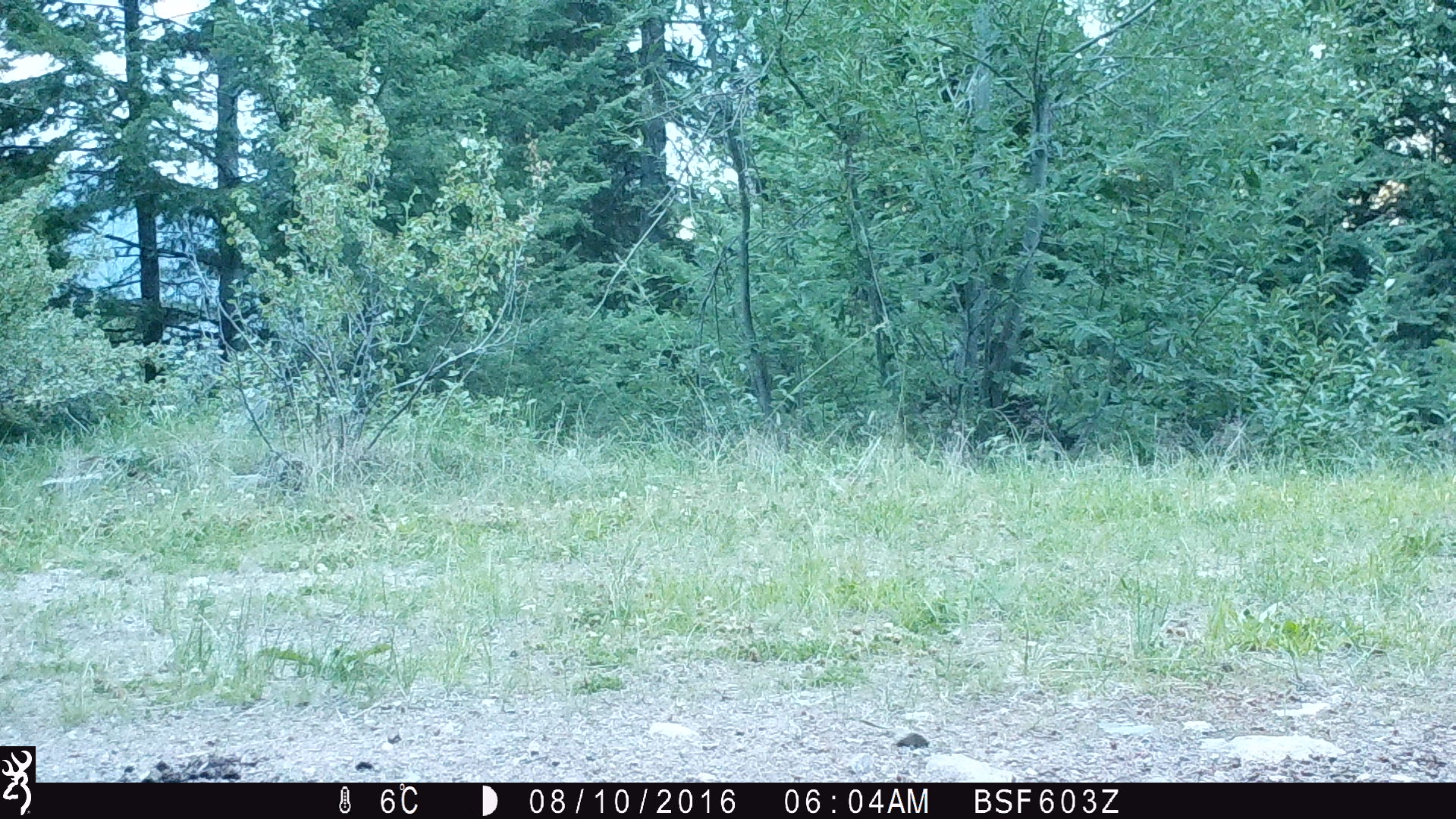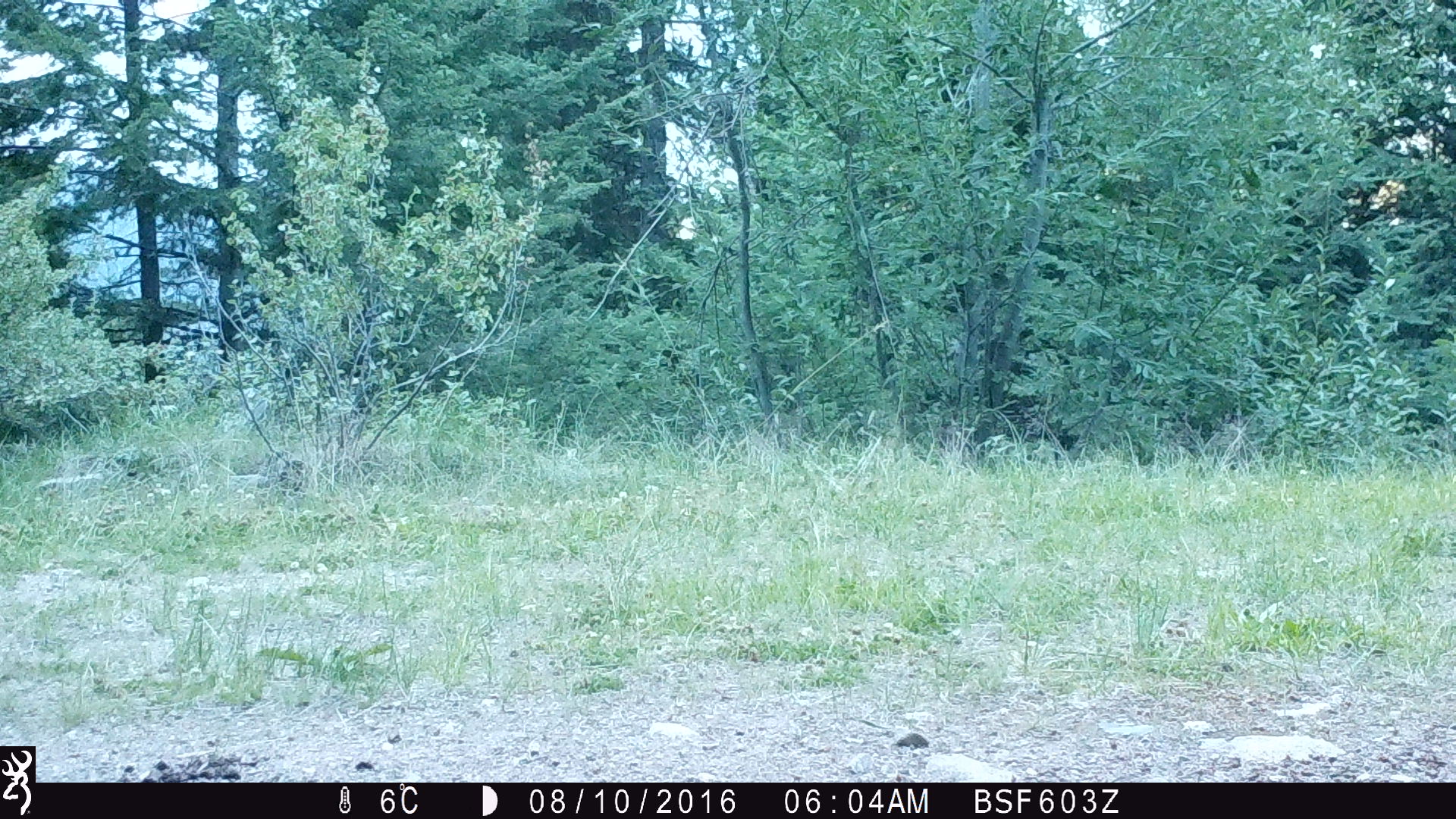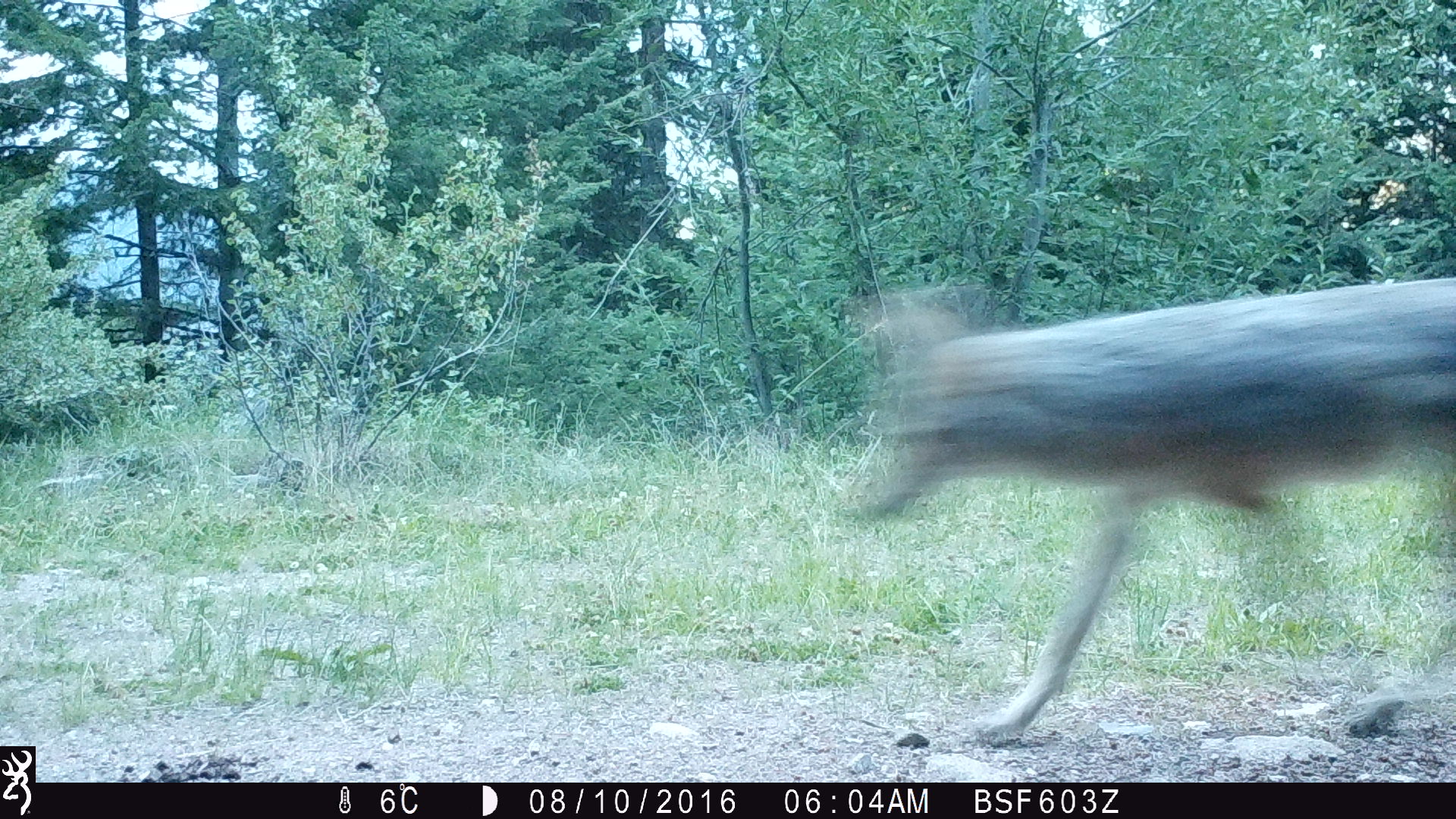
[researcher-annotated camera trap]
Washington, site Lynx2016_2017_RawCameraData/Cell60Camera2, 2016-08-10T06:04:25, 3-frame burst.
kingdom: Animalia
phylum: Chordata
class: Mammalia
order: Carnivora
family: Canidae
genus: Canis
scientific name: Canis latrans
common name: coyote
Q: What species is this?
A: Canis latrans (coyote).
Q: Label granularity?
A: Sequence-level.